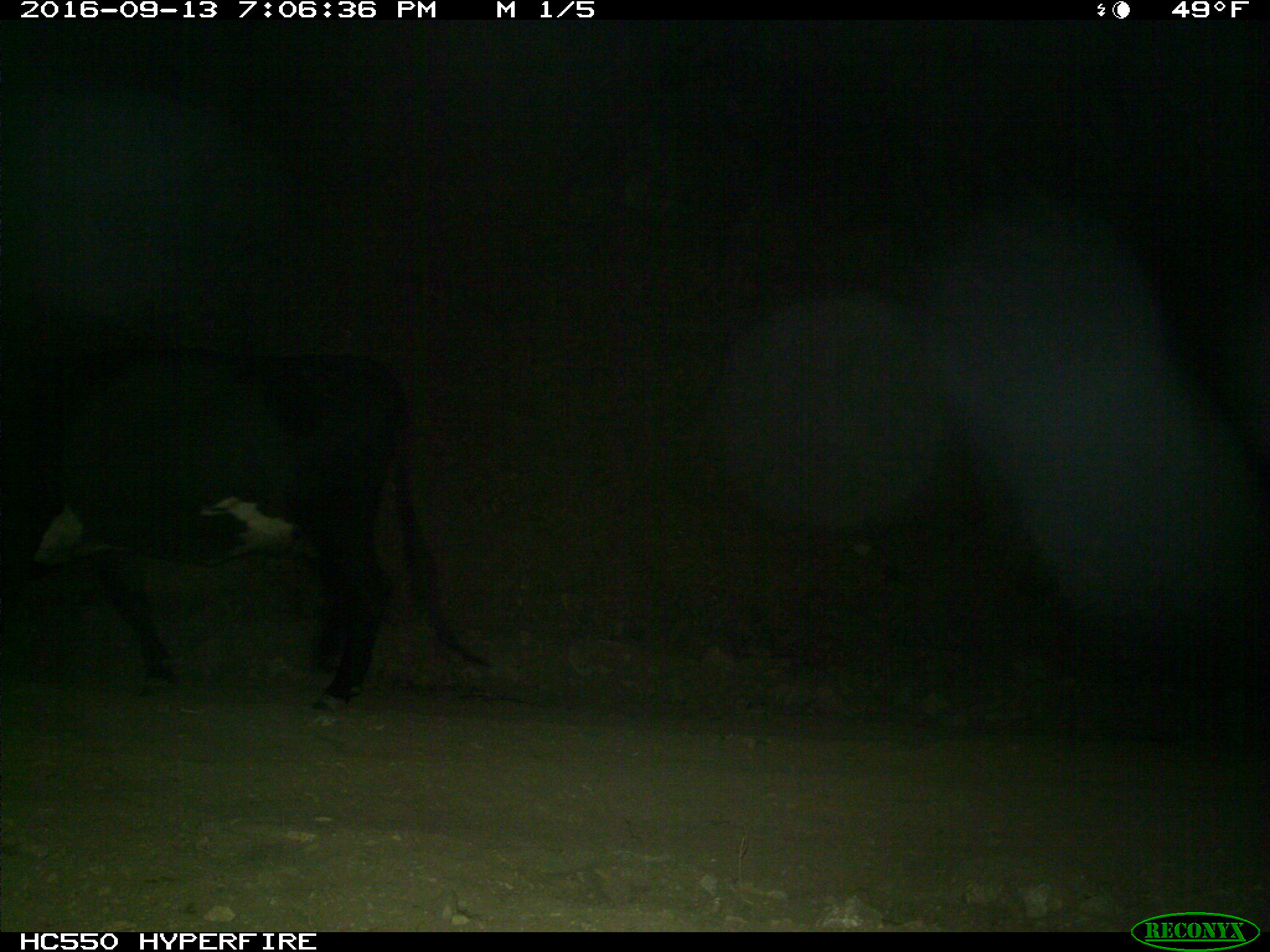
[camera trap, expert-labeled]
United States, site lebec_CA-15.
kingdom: Animalia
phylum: Chordata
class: Mammalia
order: Artiodactyla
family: Bovidae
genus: Bos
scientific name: Bos taurus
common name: domestic cow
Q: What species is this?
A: Bos taurus (domestic cow).